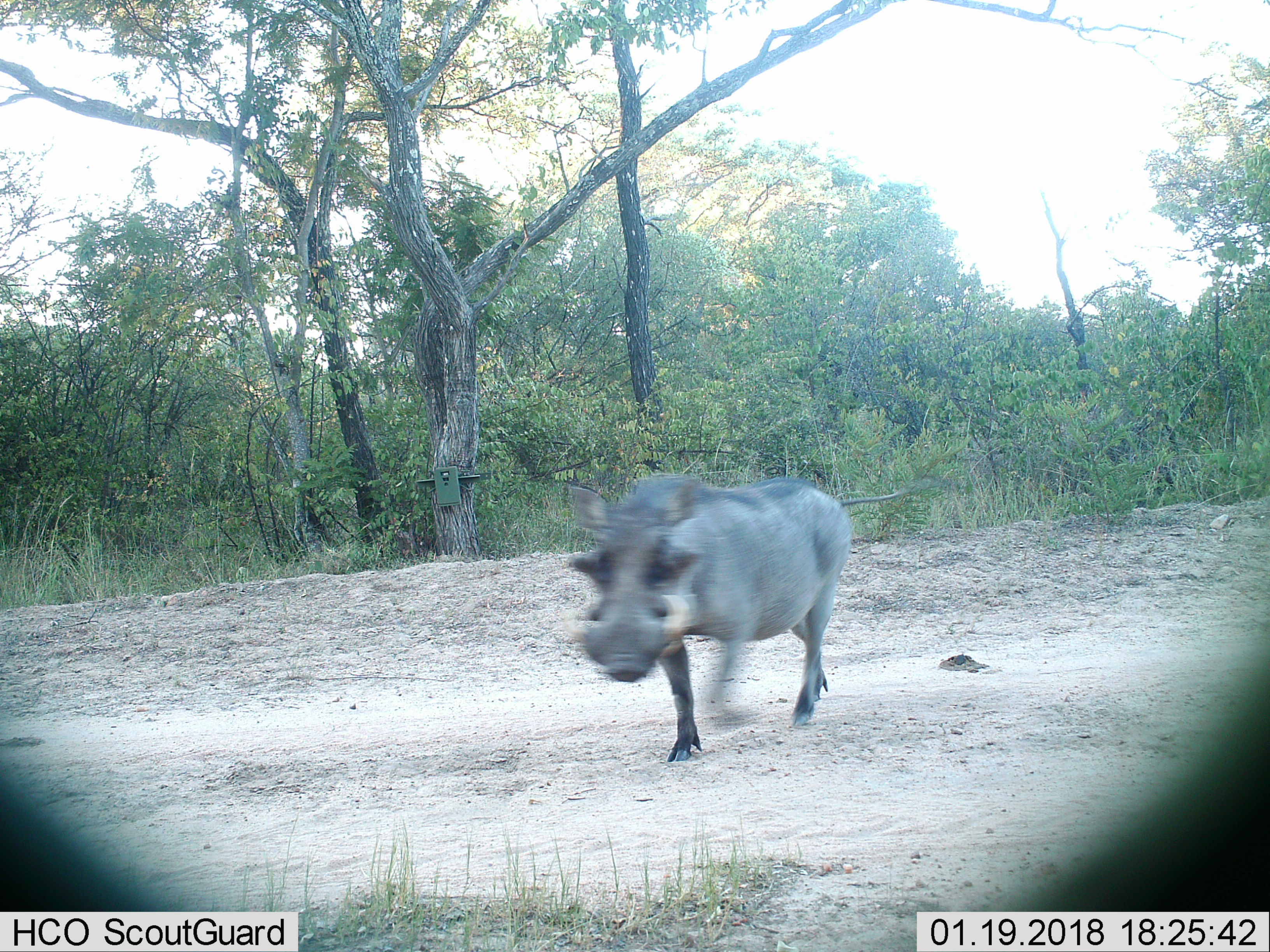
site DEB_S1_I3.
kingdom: Animalia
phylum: Chordata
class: Mammalia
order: Artiodactyla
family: Suidae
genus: Phacochoerus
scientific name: Phacochoerus africanus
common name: warthog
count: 1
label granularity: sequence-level